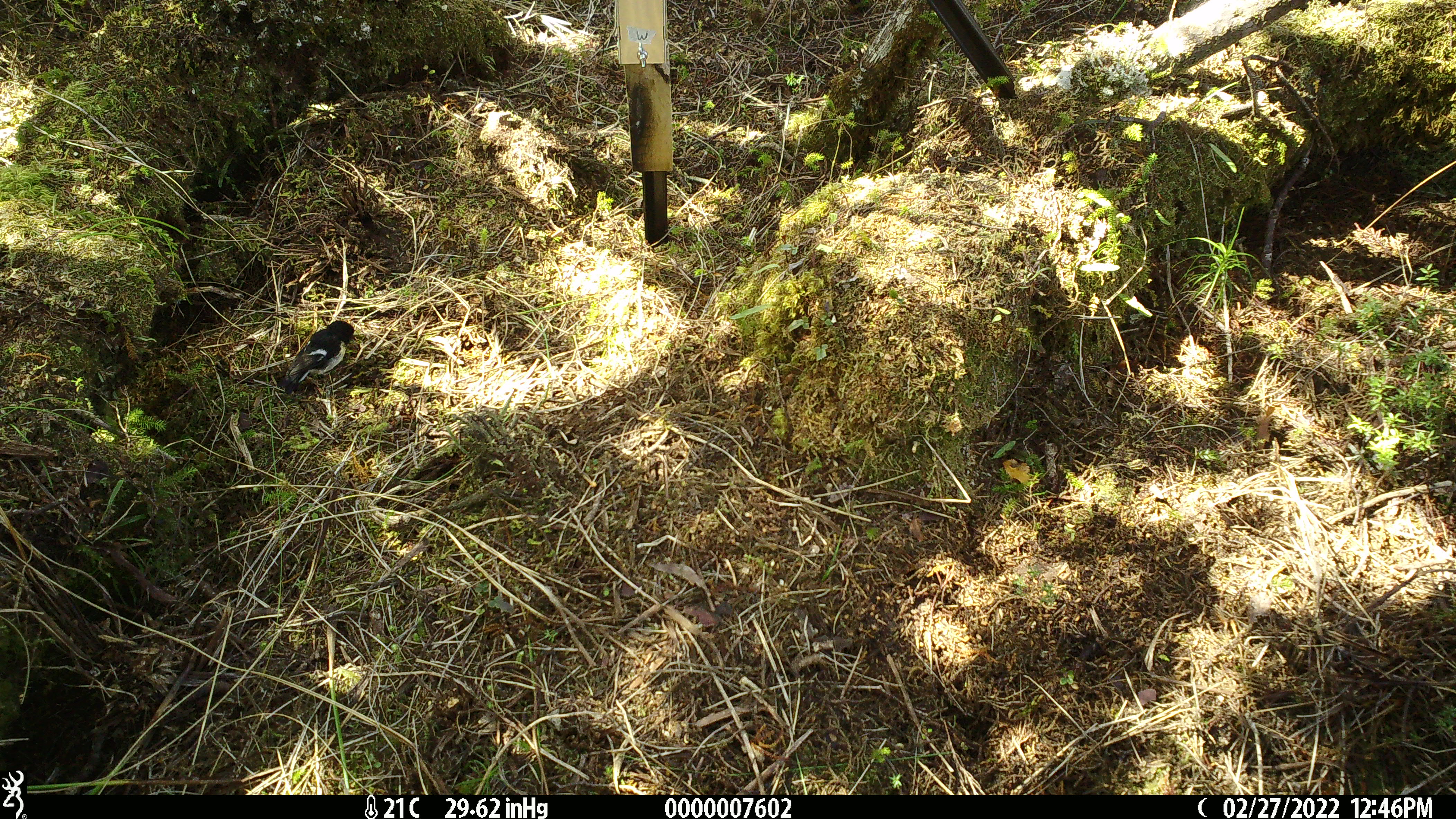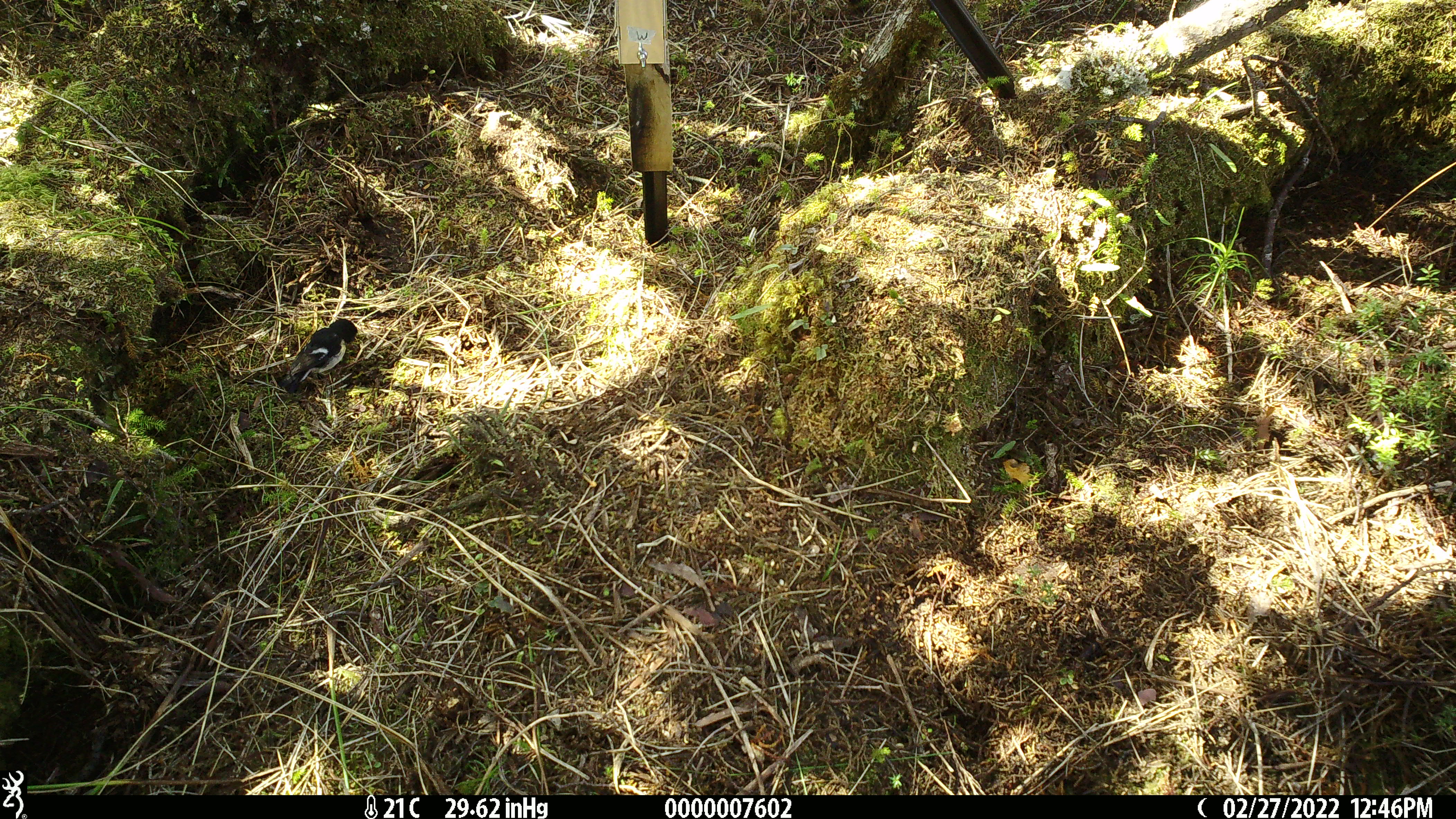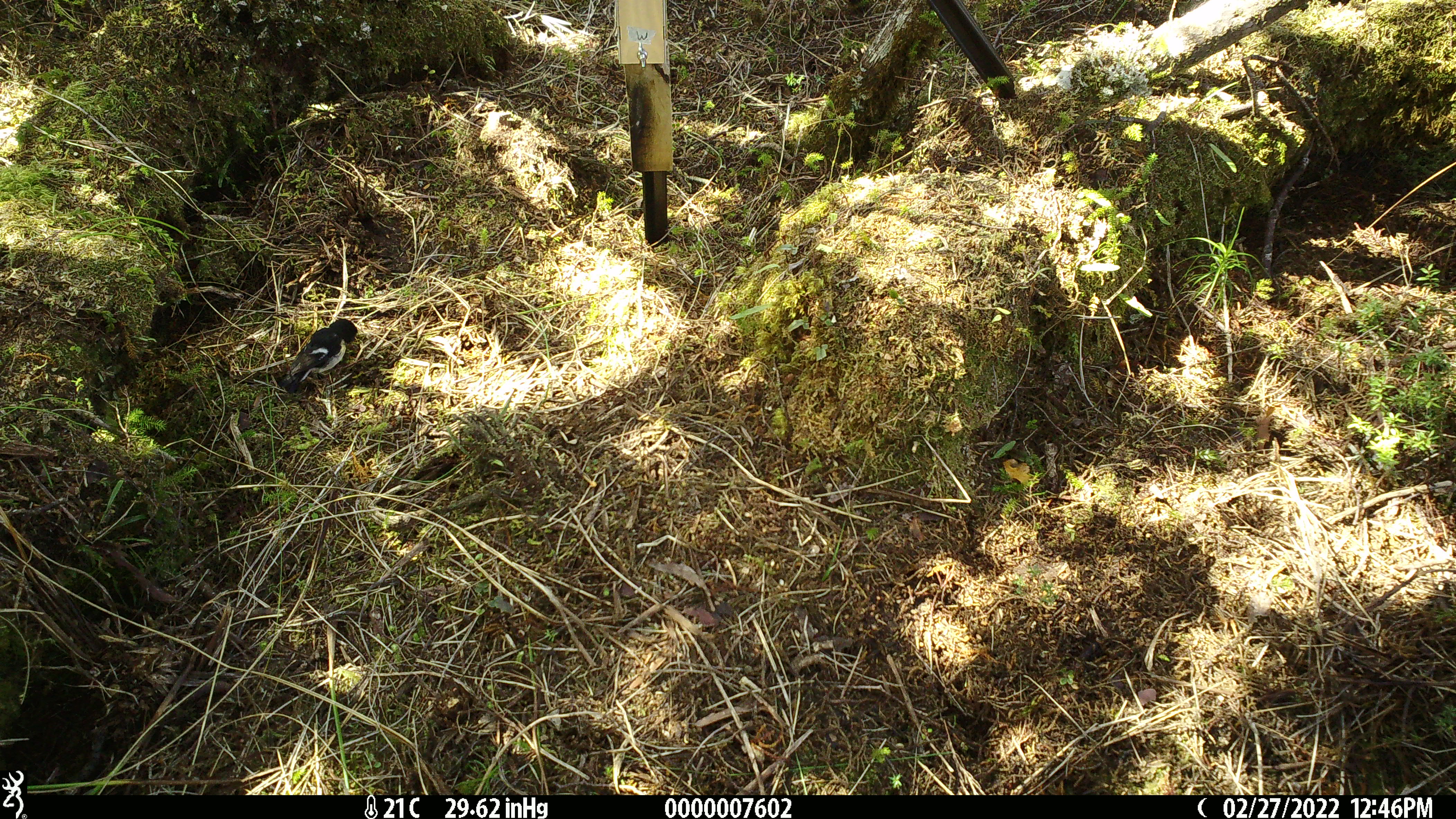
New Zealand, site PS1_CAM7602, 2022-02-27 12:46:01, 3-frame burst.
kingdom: Animalia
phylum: Chordata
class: Aves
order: Passeriformes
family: Petroicidae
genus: Petroica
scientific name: Petroica macrocephala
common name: tomtit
Tomtit (Petroica macrocephala).